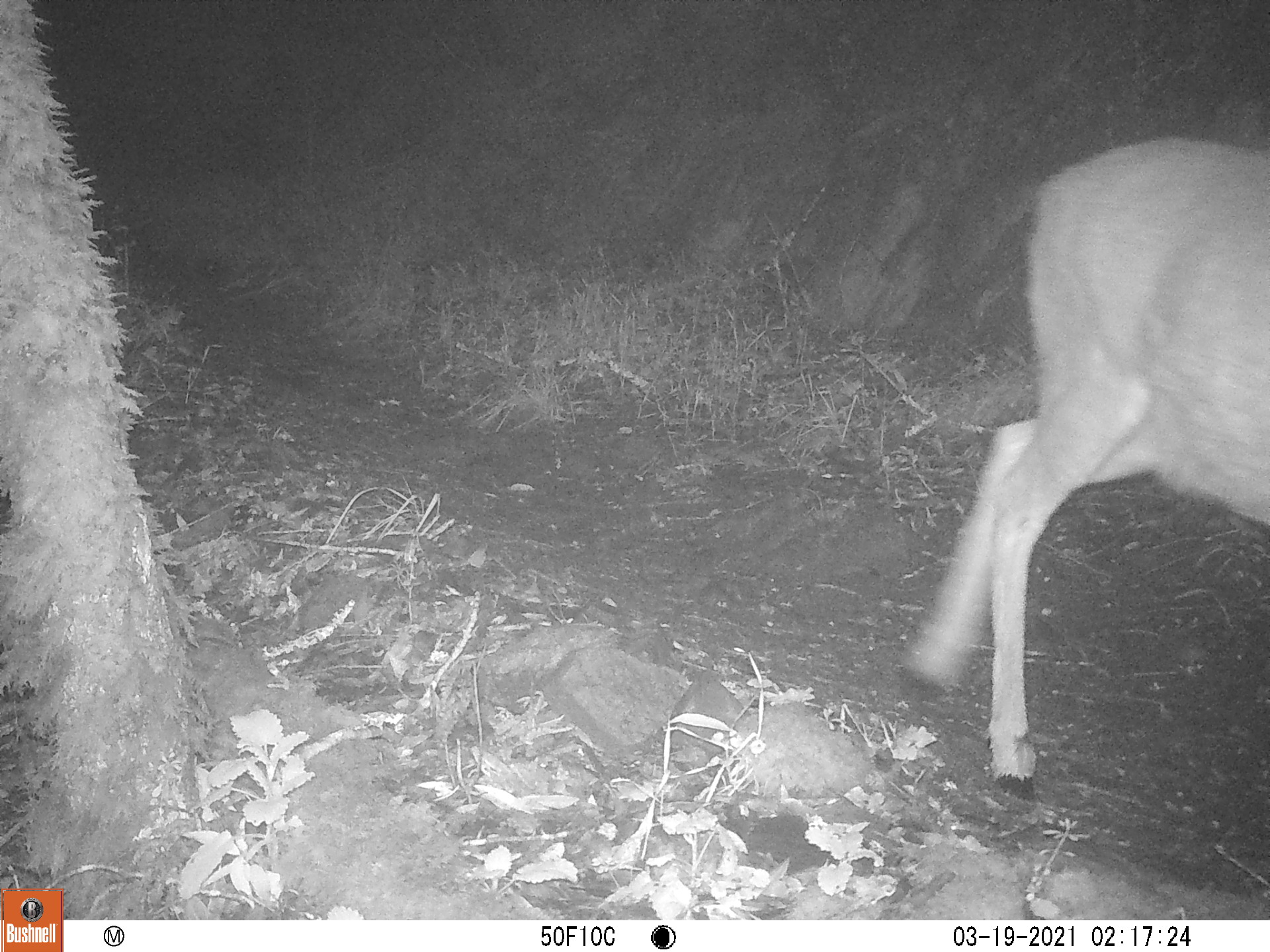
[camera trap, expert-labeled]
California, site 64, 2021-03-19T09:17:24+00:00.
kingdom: Animalia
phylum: Chordata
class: Mammalia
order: Artiodactyla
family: Cervidae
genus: Odocoileus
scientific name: Odocoileus hemionus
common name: mule deer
Mule deer (Odocoileus hemionus).